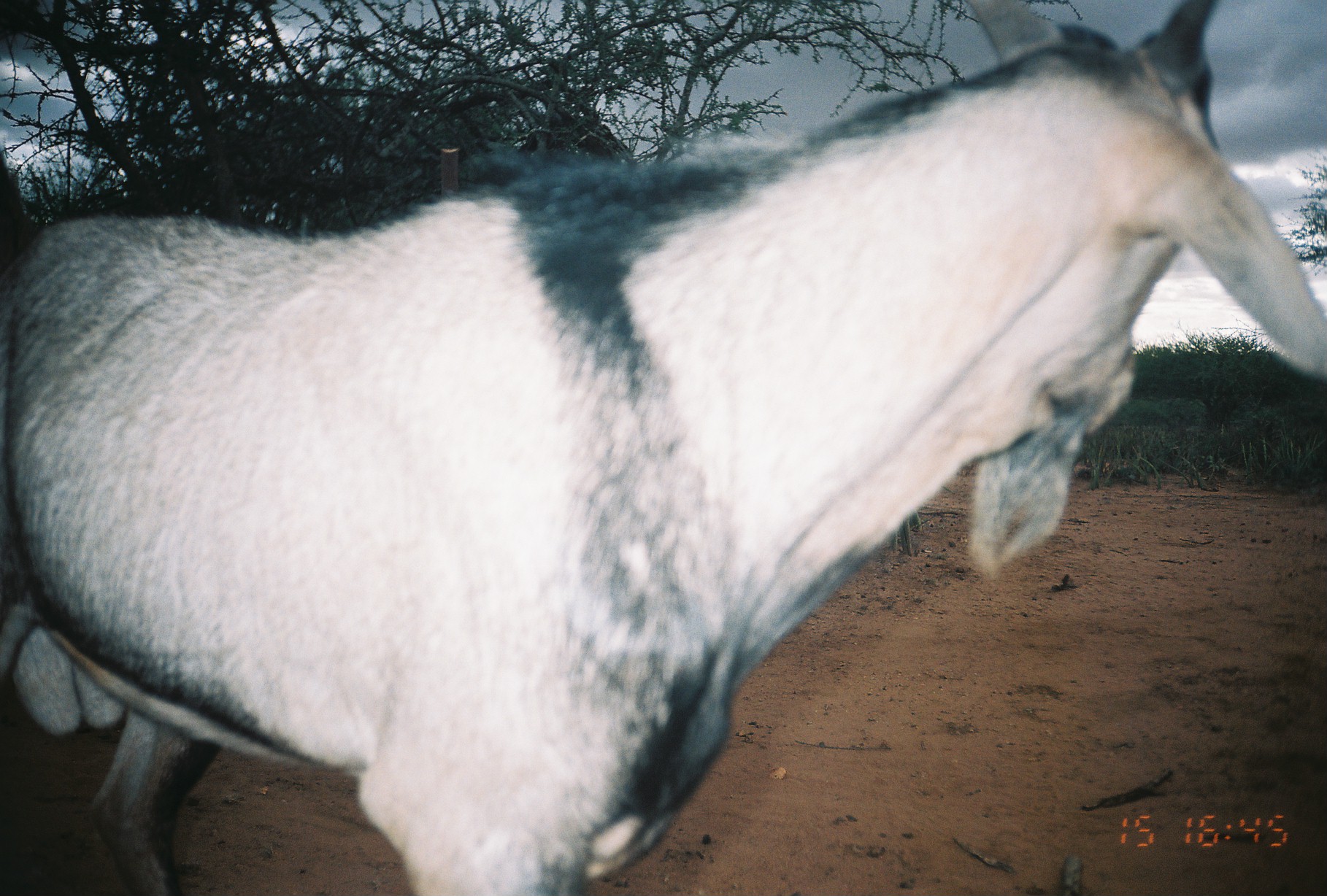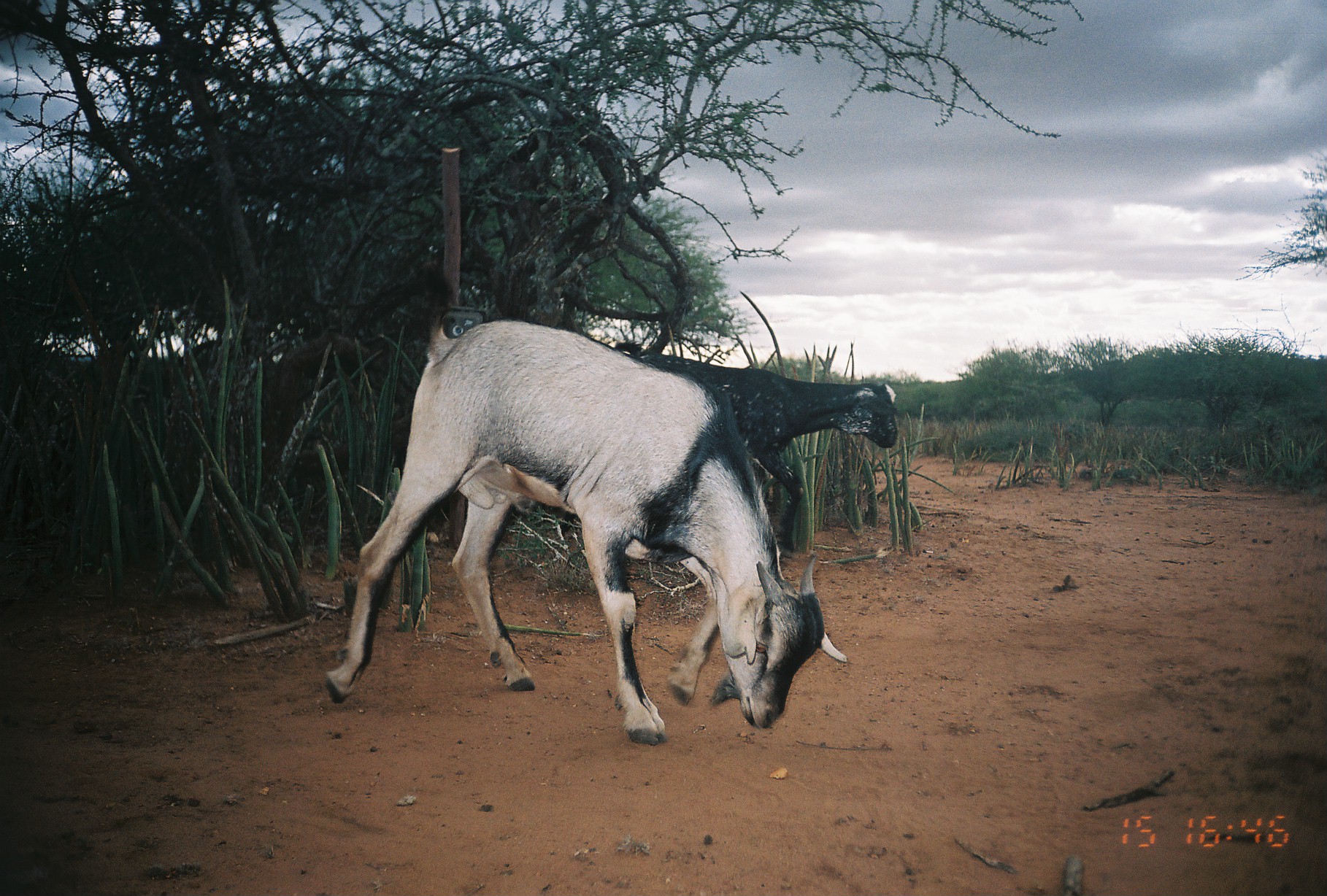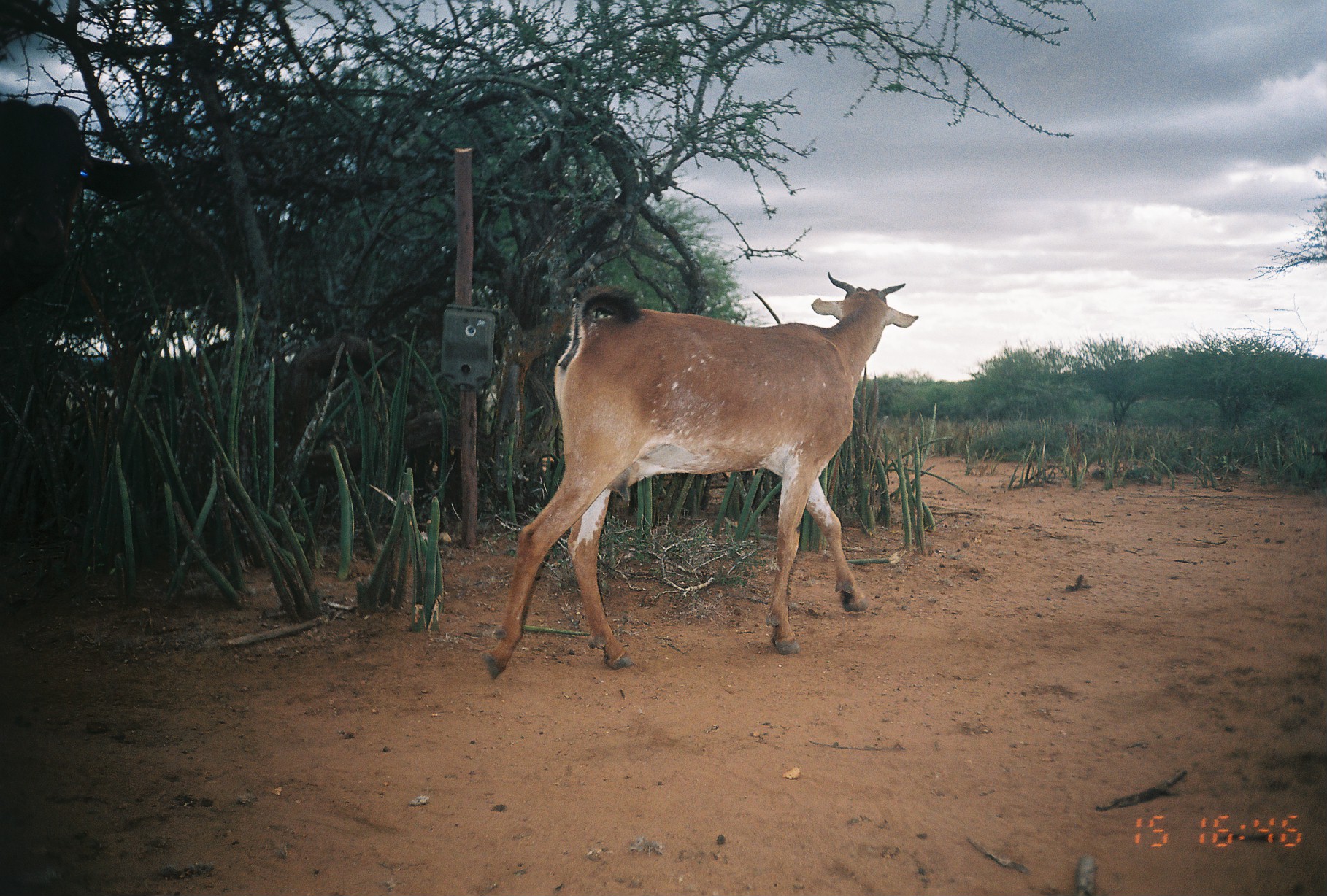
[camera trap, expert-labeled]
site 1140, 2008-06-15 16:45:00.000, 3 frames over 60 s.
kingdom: Animalia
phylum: Chordata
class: Mammalia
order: Artiodactyla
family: Bovidae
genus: Capra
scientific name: Capra aegagrus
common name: wild goat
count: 1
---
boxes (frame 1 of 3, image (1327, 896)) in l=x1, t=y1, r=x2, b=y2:
capra aegagrus: l=0, t=0, r=1327, b=894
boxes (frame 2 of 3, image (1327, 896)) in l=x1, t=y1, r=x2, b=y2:
capra aegagrus: l=316, t=257, r=848, b=745; l=611, t=338, r=899, b=556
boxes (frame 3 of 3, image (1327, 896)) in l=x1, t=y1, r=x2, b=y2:
capra aegagrus: l=477, t=270, r=920, b=680